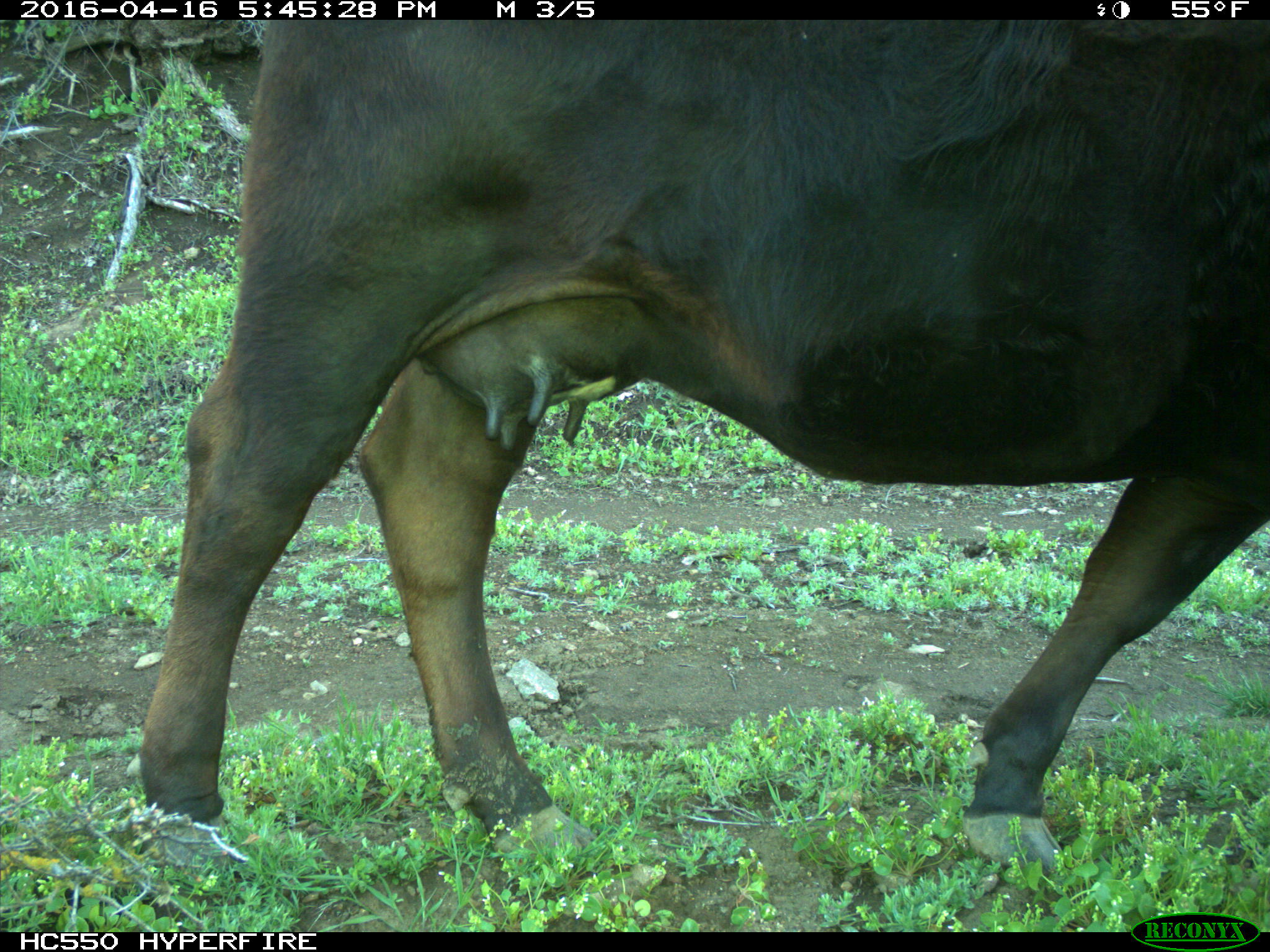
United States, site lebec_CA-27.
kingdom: Animalia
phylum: Chordata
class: Mammalia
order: Artiodactyla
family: Bovidae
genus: Bos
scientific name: Bos taurus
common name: domestic cow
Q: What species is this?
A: Bos taurus (domestic cow).